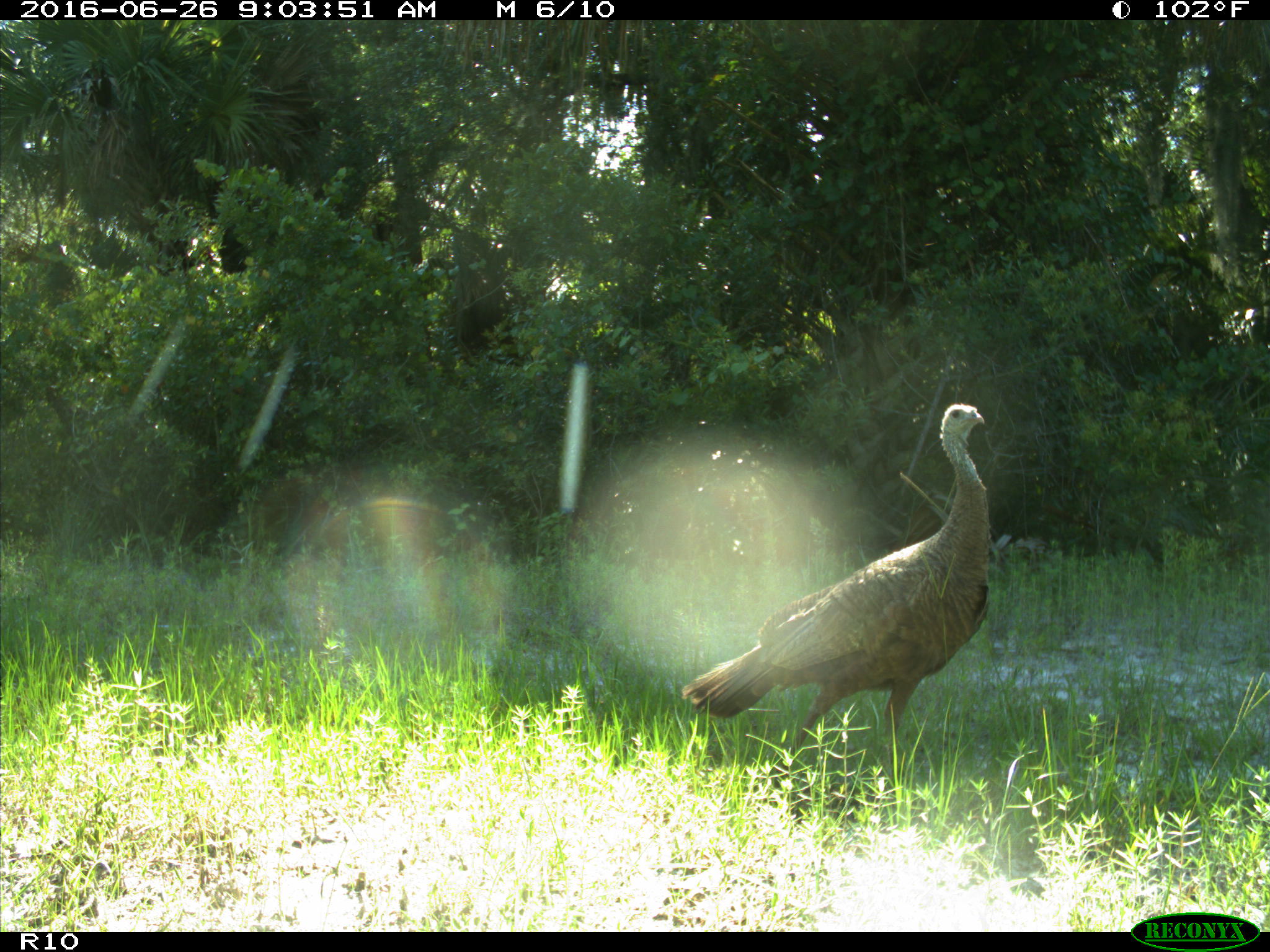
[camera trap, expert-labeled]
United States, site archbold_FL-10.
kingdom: Animalia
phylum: Chordata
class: Aves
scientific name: Aves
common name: birds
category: unidentified bird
Unidentified bird (birds) (Aves).